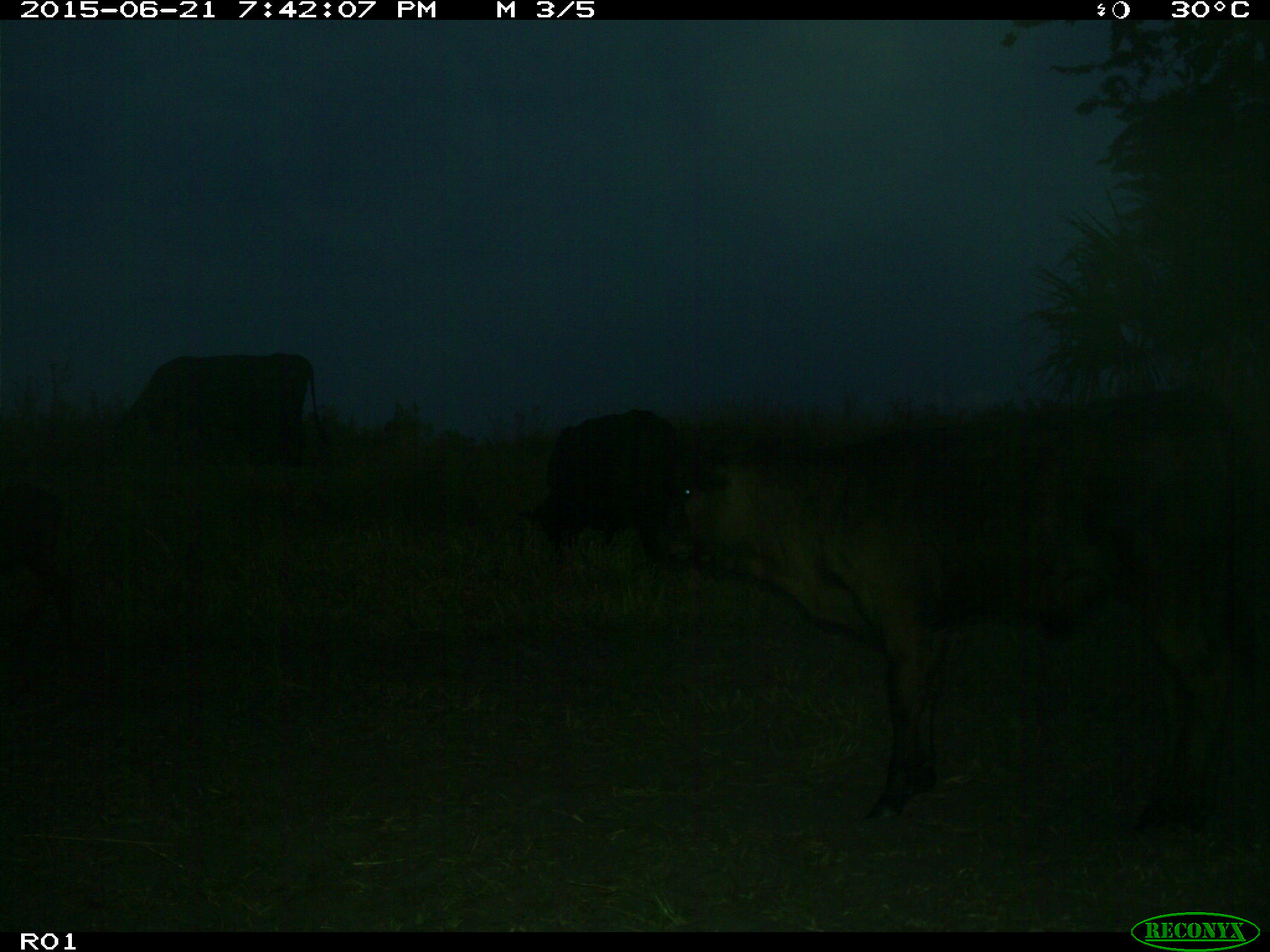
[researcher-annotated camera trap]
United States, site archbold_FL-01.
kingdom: Animalia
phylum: Chordata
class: Mammalia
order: Artiodactyla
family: Bovidae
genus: Bos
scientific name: Bos taurus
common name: domestic cow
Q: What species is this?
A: Bos taurus (domestic cow).